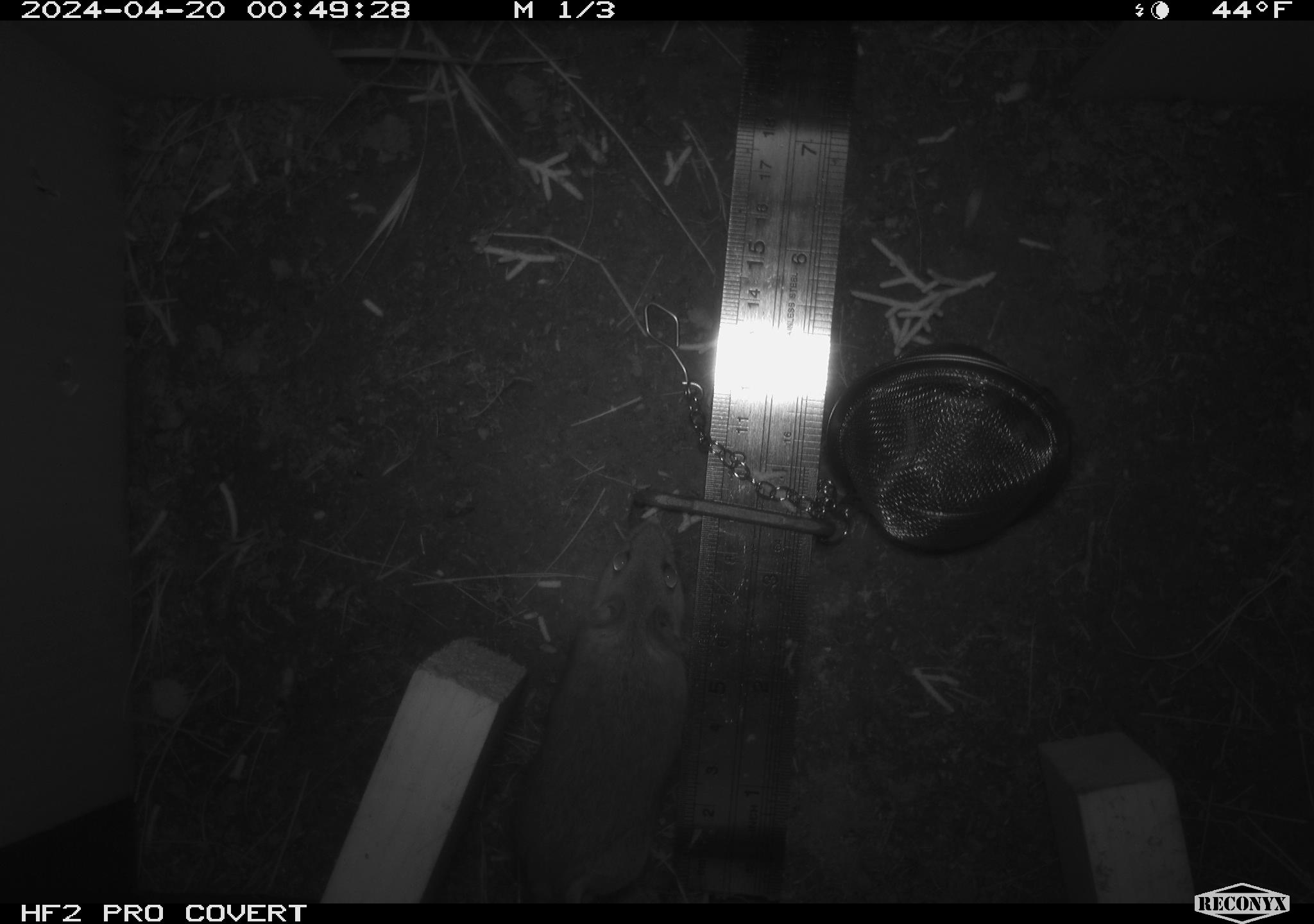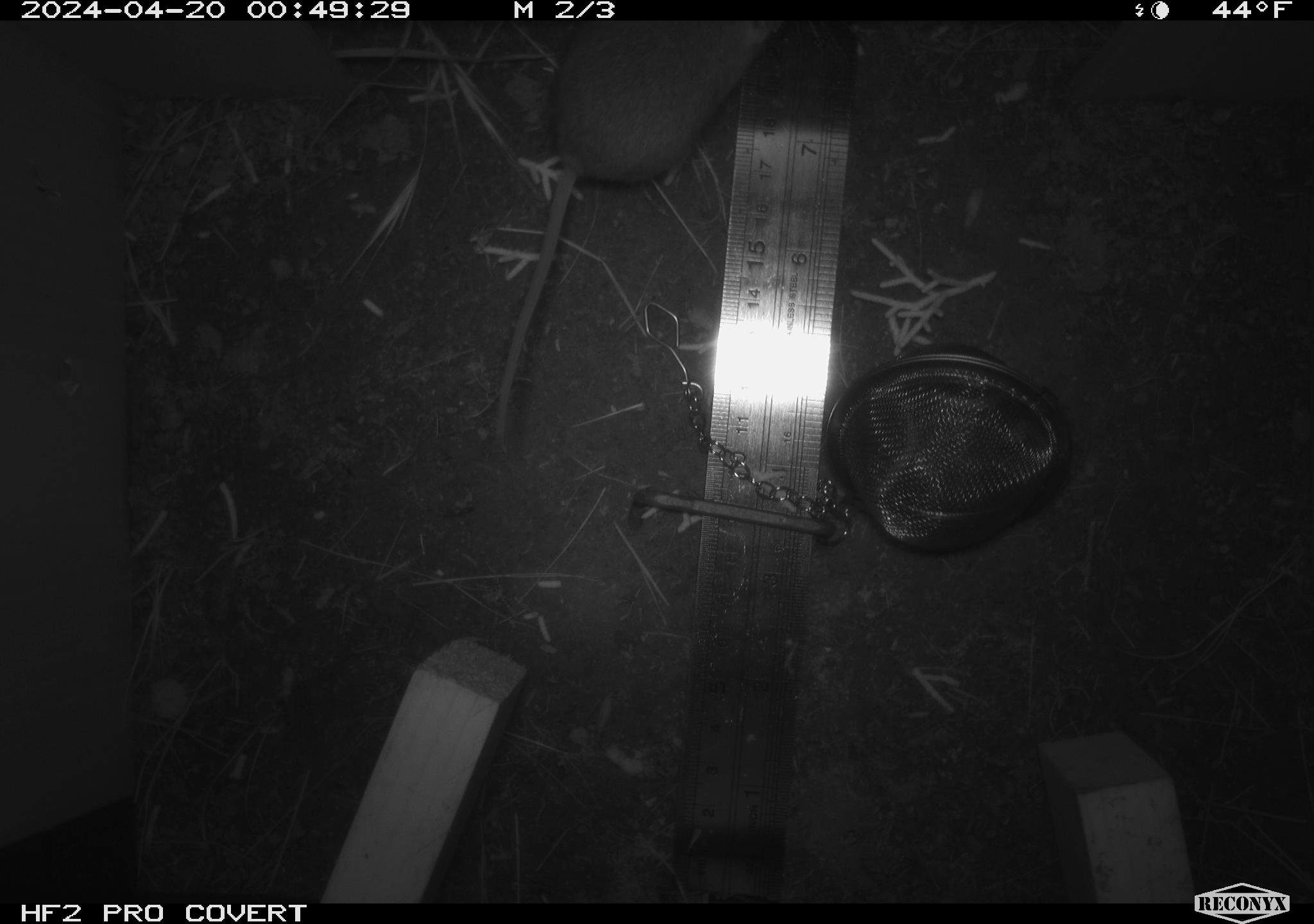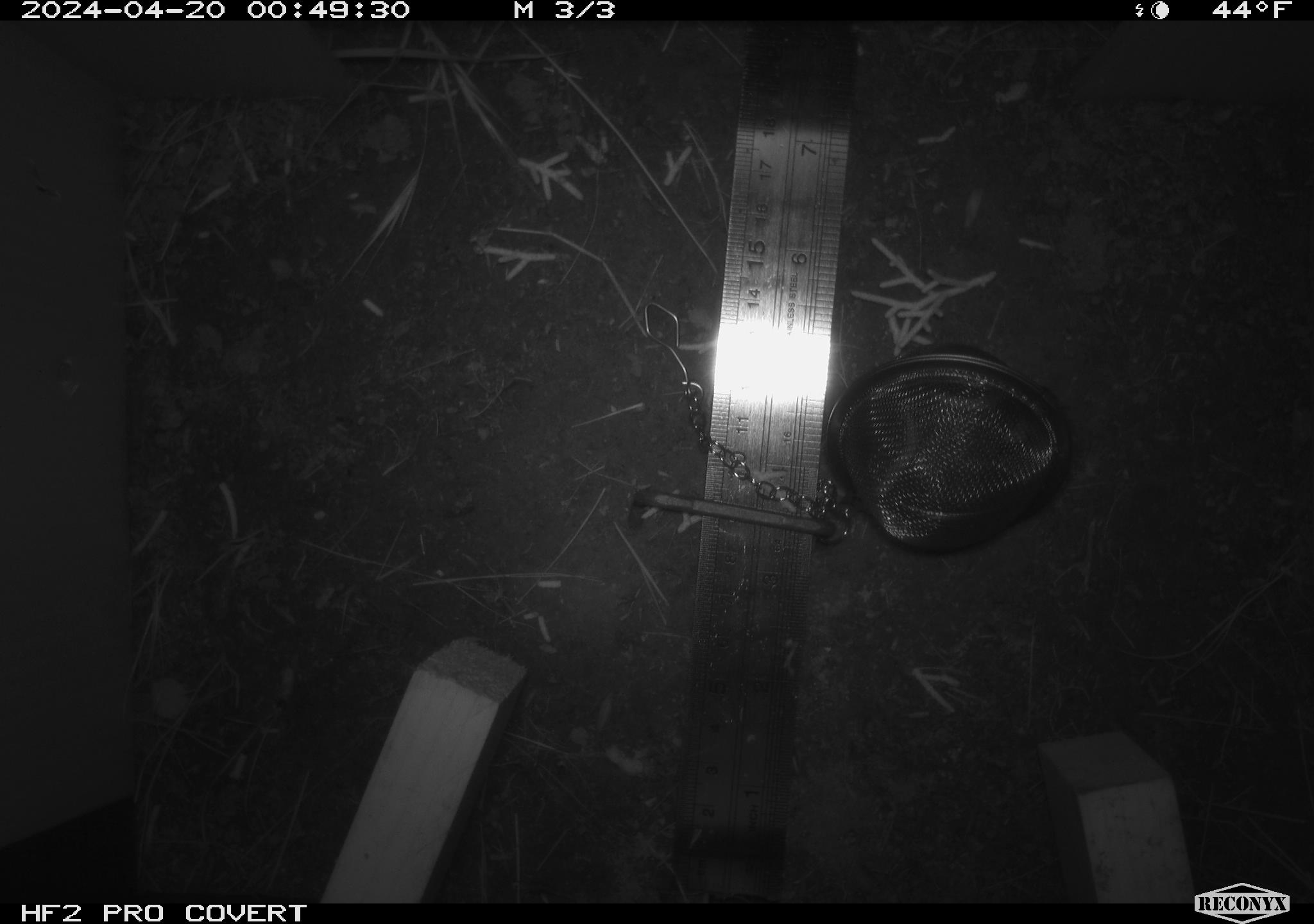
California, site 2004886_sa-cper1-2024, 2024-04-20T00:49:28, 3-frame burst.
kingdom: Animalia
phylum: Chordata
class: Mammalia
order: Rodentia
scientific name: Rodentia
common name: rodent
Rodent (Rodentia).